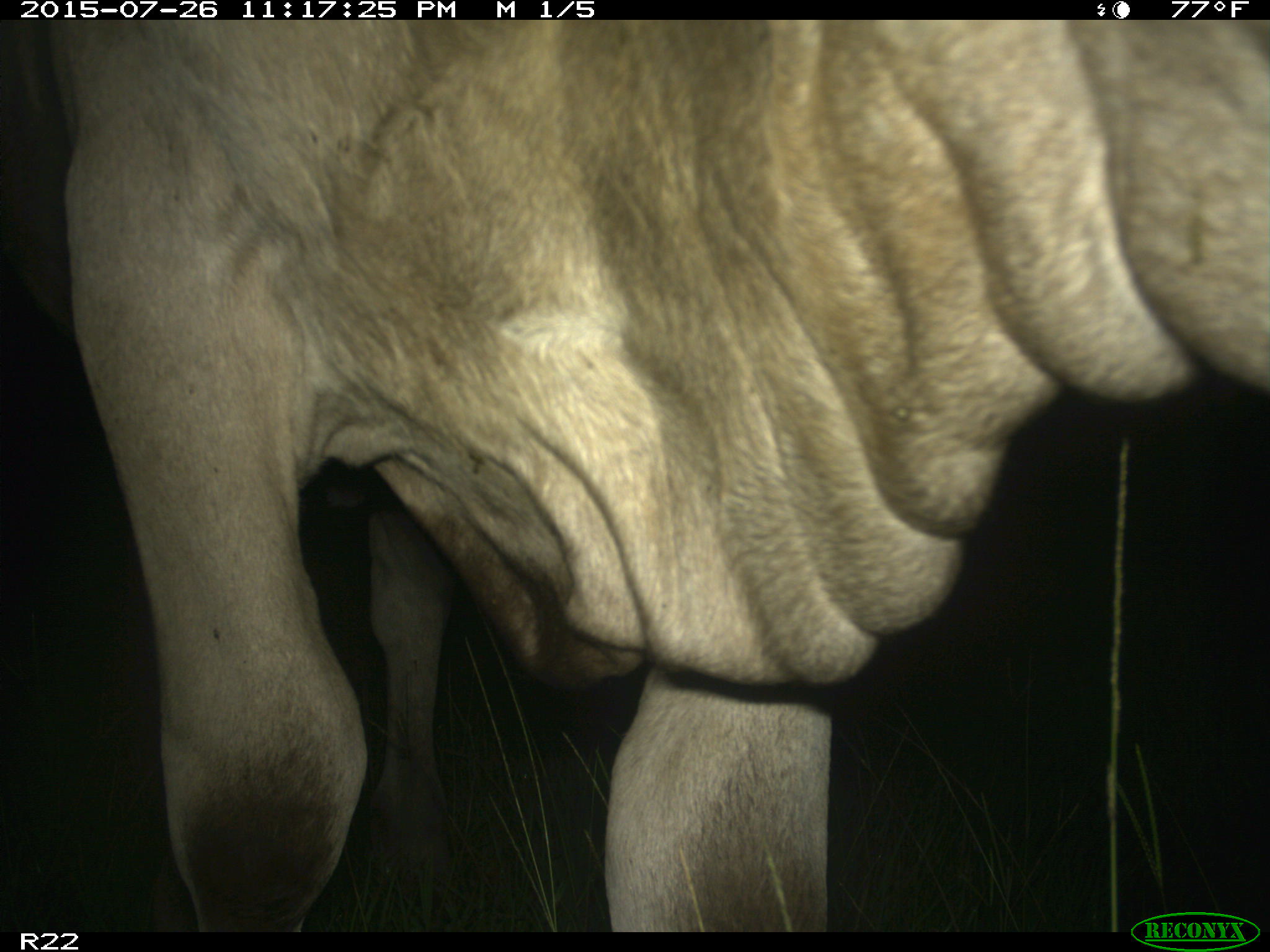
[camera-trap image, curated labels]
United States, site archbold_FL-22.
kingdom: Animalia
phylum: Chordata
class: Mammalia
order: Artiodactyla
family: Bovidae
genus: Bos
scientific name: Bos taurus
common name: domestic cow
Bos taurus (domestic cow).